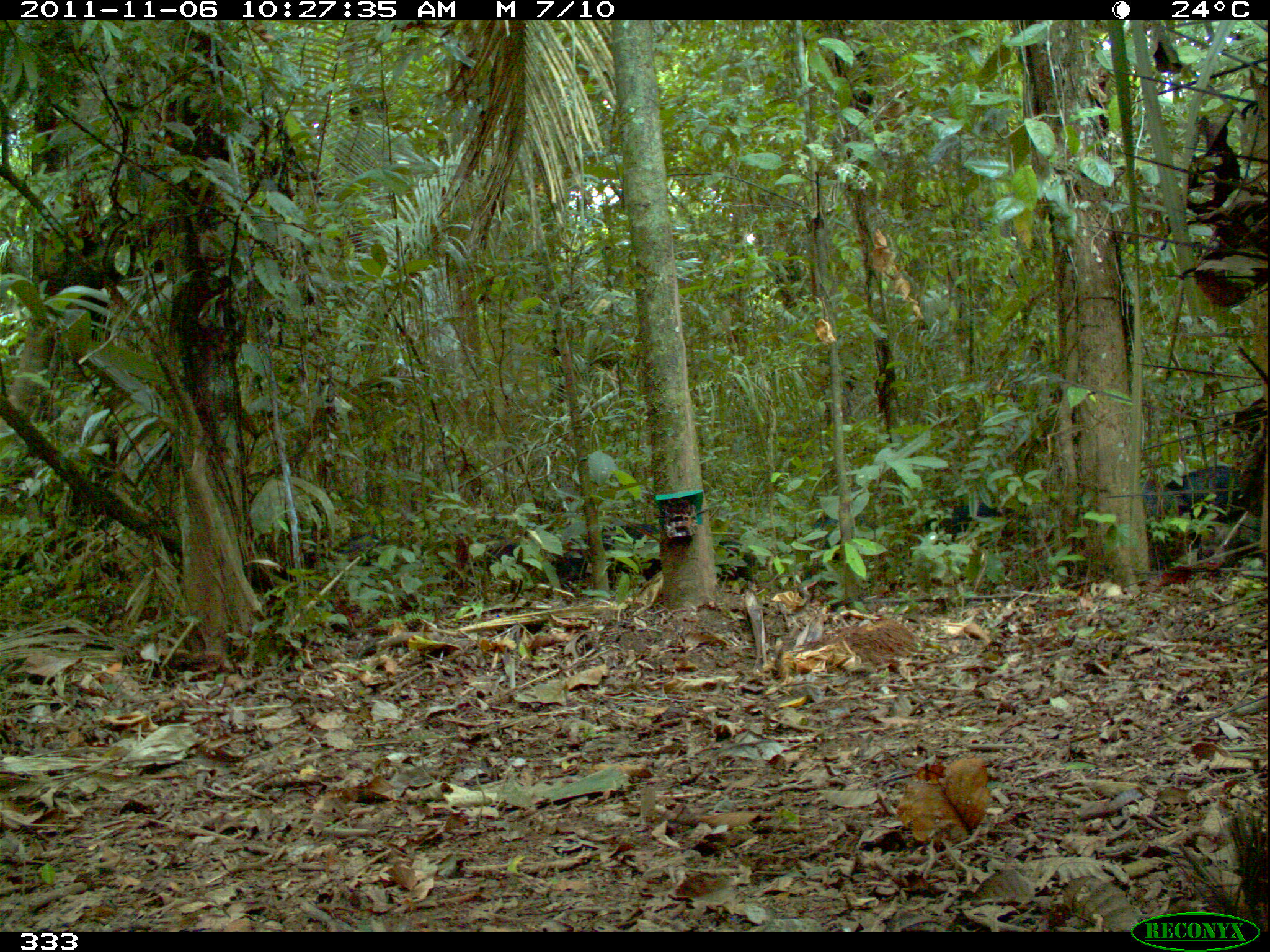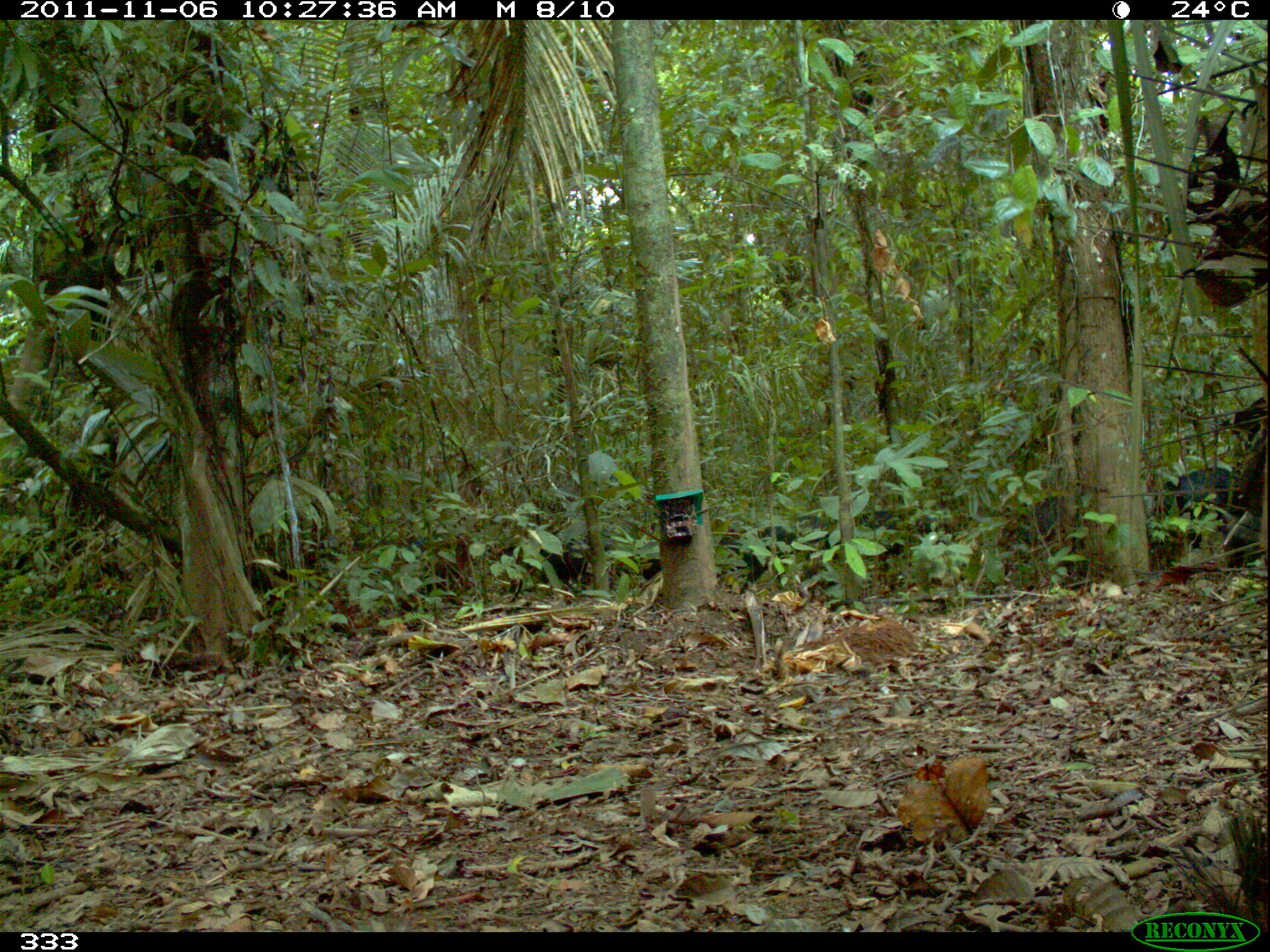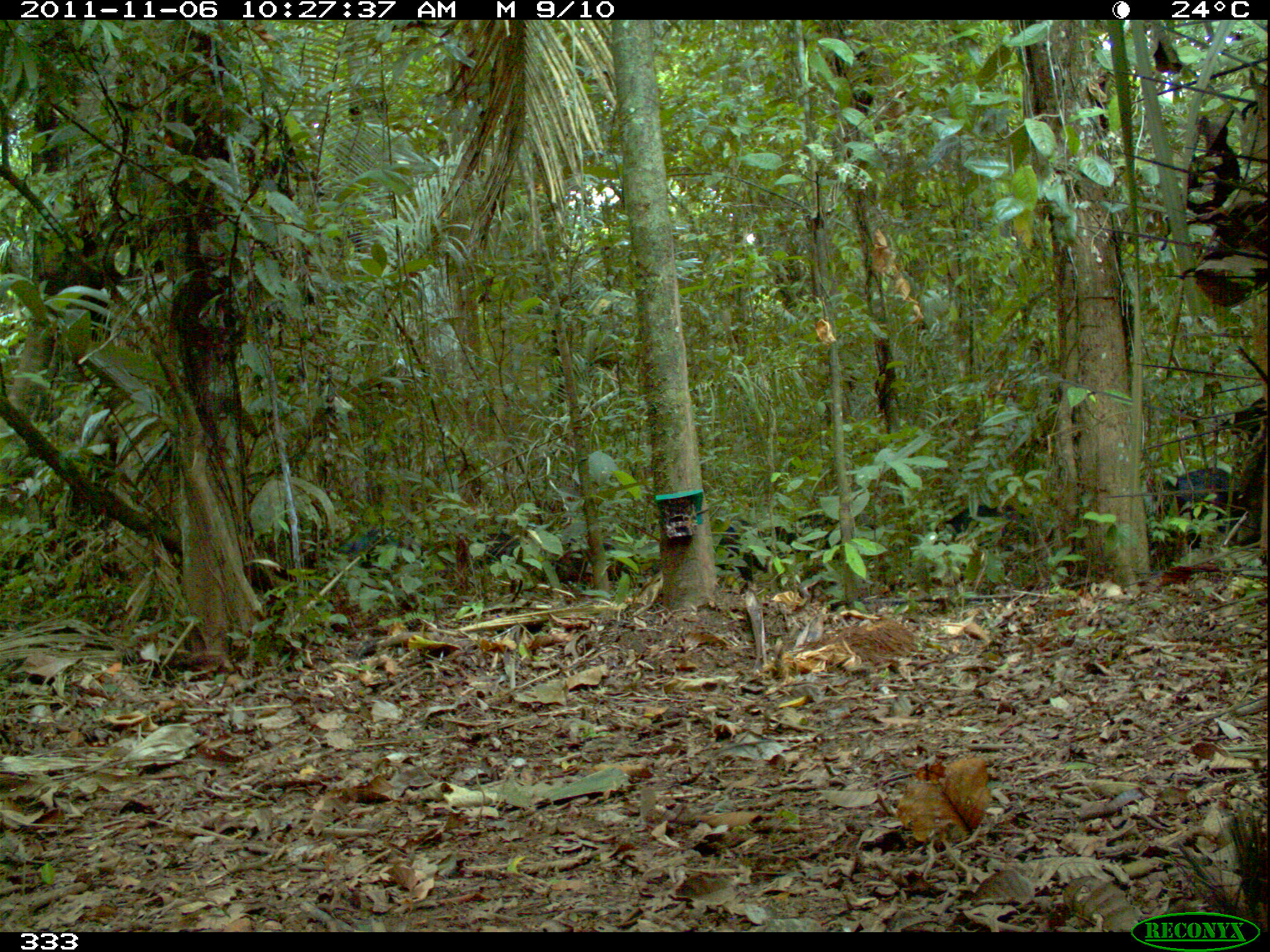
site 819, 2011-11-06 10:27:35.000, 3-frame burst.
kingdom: Animalia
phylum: Chordata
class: Mammalia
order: Artiodactyla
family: Tayassuidae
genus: Tayassu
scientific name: Tayassu pecari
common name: white-lipped peccary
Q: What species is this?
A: Tayassu pecari (white-lipped peccary).